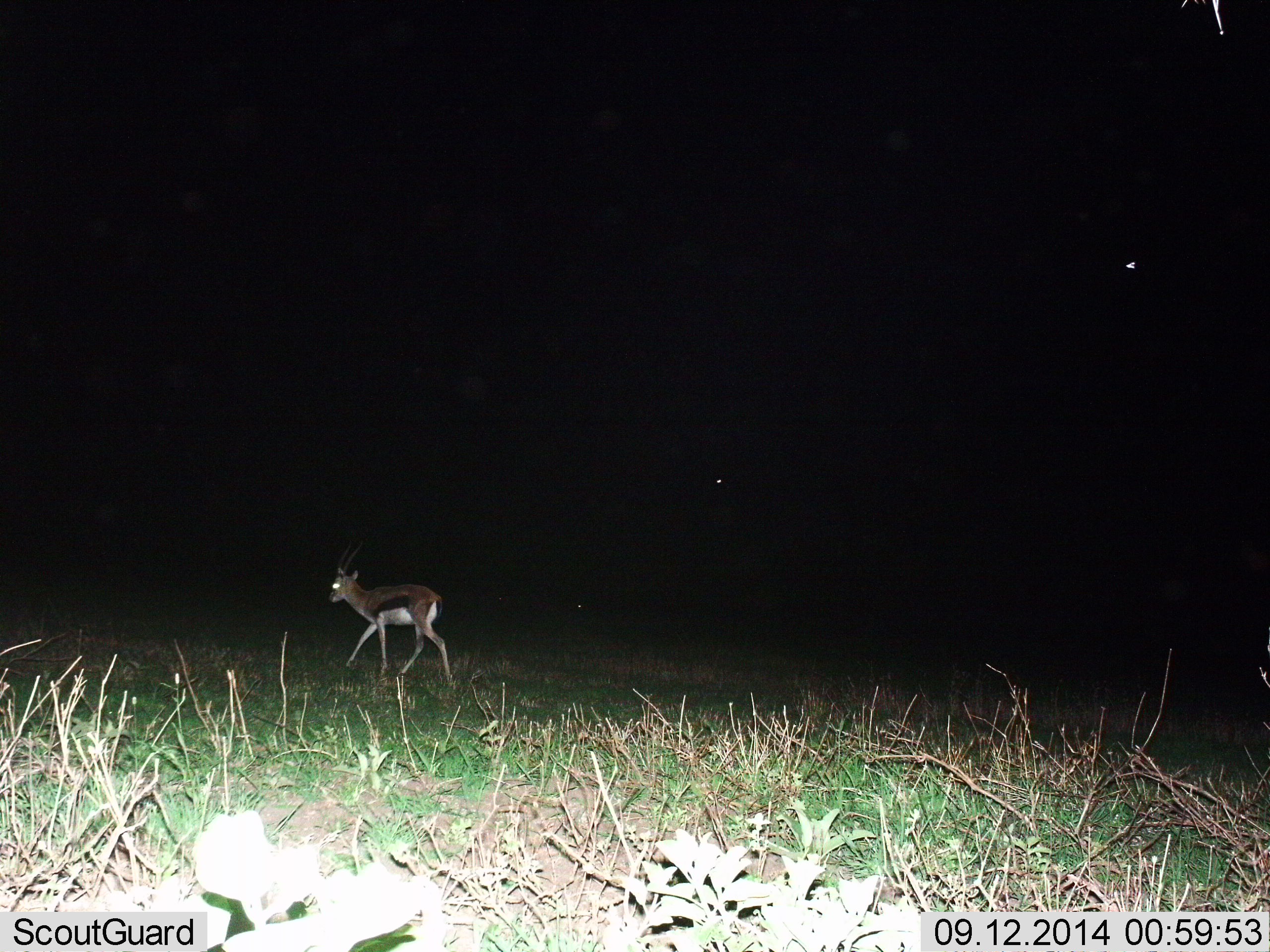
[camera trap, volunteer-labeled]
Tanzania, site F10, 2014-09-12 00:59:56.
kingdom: Animalia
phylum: Chordata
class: Mammalia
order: Artiodactyla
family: Bovidae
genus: Eudorcas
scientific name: Eudorcas thomsonii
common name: thomson's gazelle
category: gazellethomsons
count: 1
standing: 10%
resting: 0%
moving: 100%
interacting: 0%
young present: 20%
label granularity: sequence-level